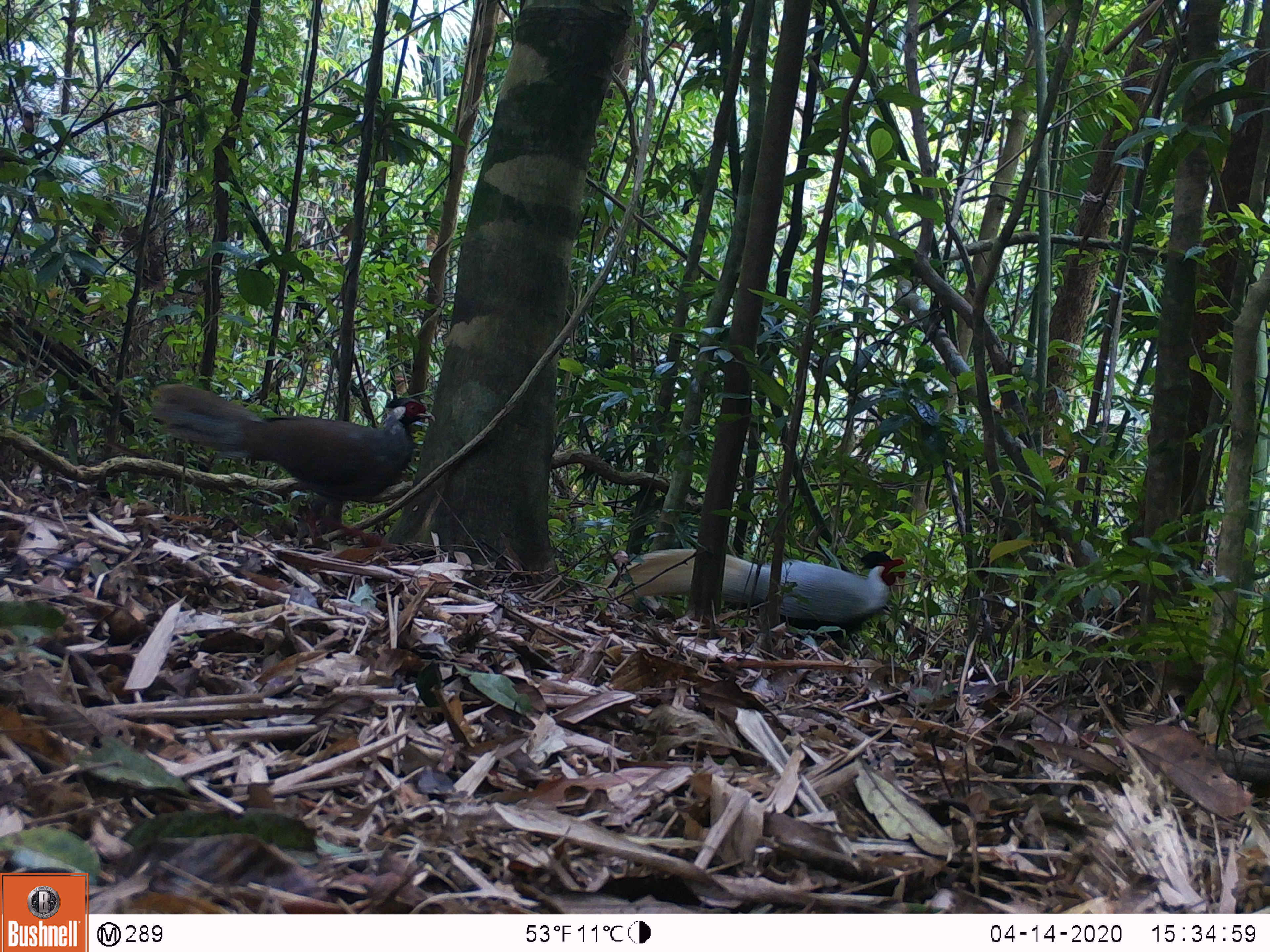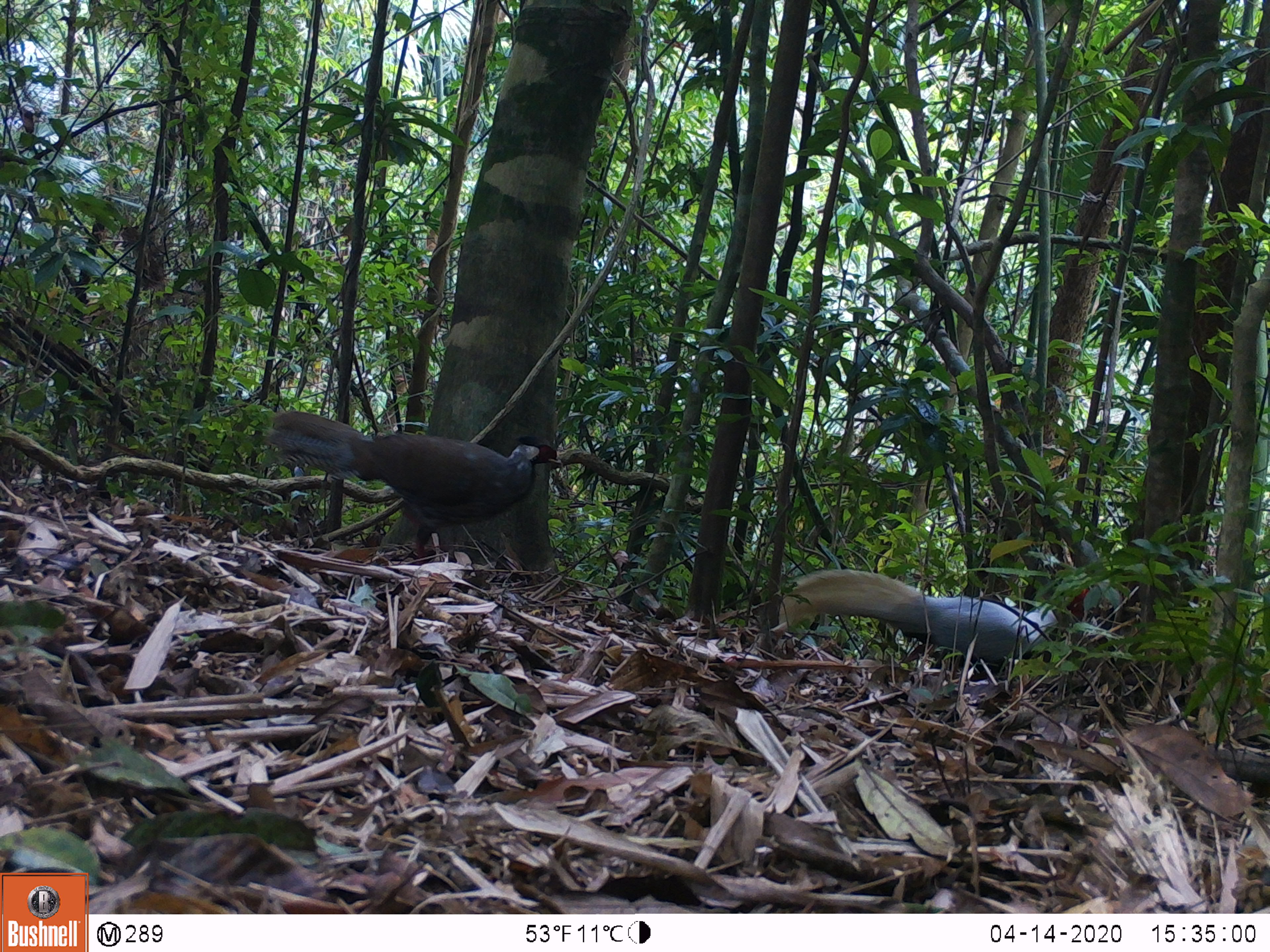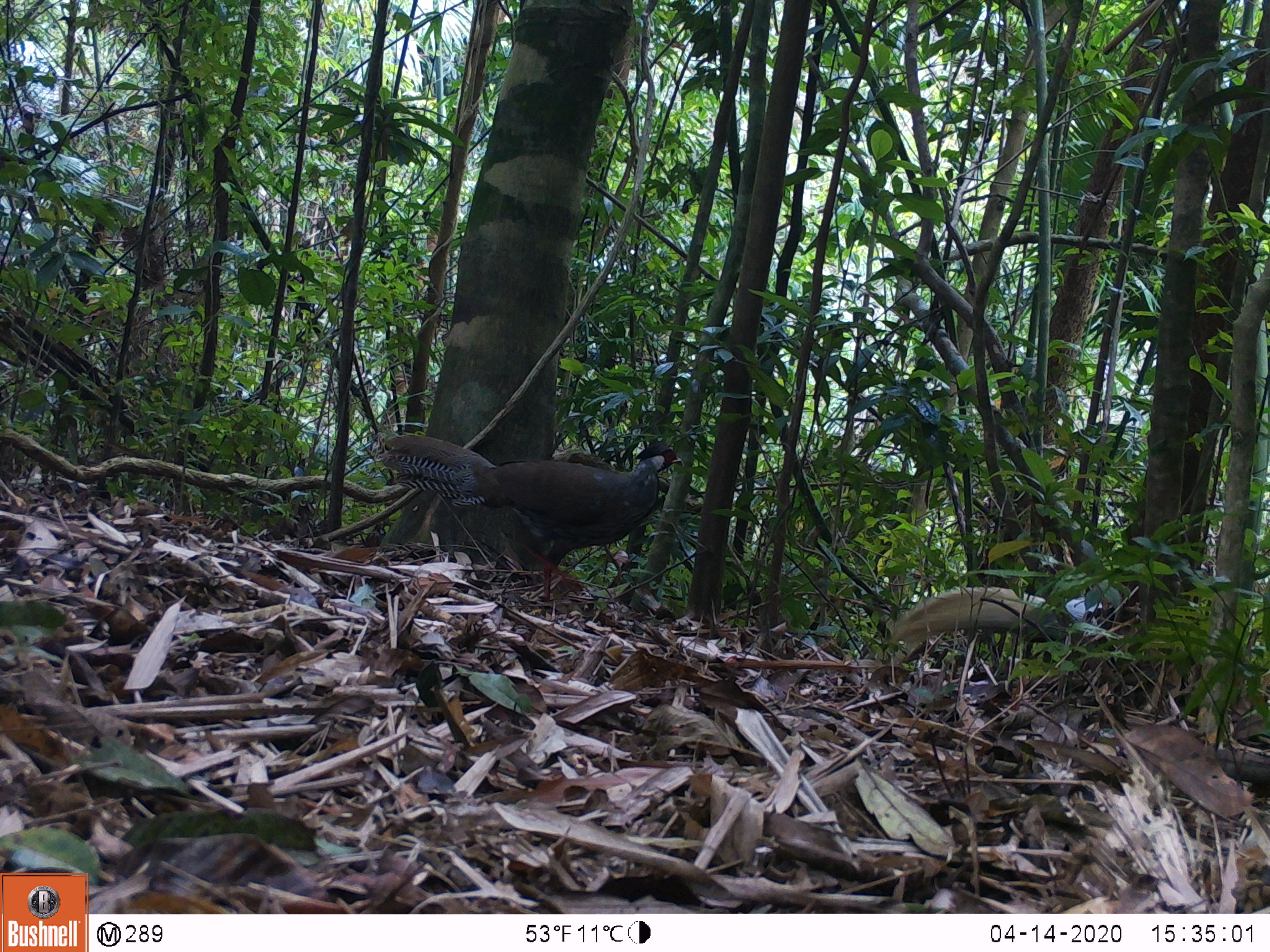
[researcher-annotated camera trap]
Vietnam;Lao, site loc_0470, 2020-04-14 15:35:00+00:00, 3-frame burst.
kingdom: Animalia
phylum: Chordata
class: Aves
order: Galliformes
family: Phasianidae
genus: Lophura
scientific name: Lophura nycthemera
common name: silver pheasant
Silver pheasant (Lophura nycthemera). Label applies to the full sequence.